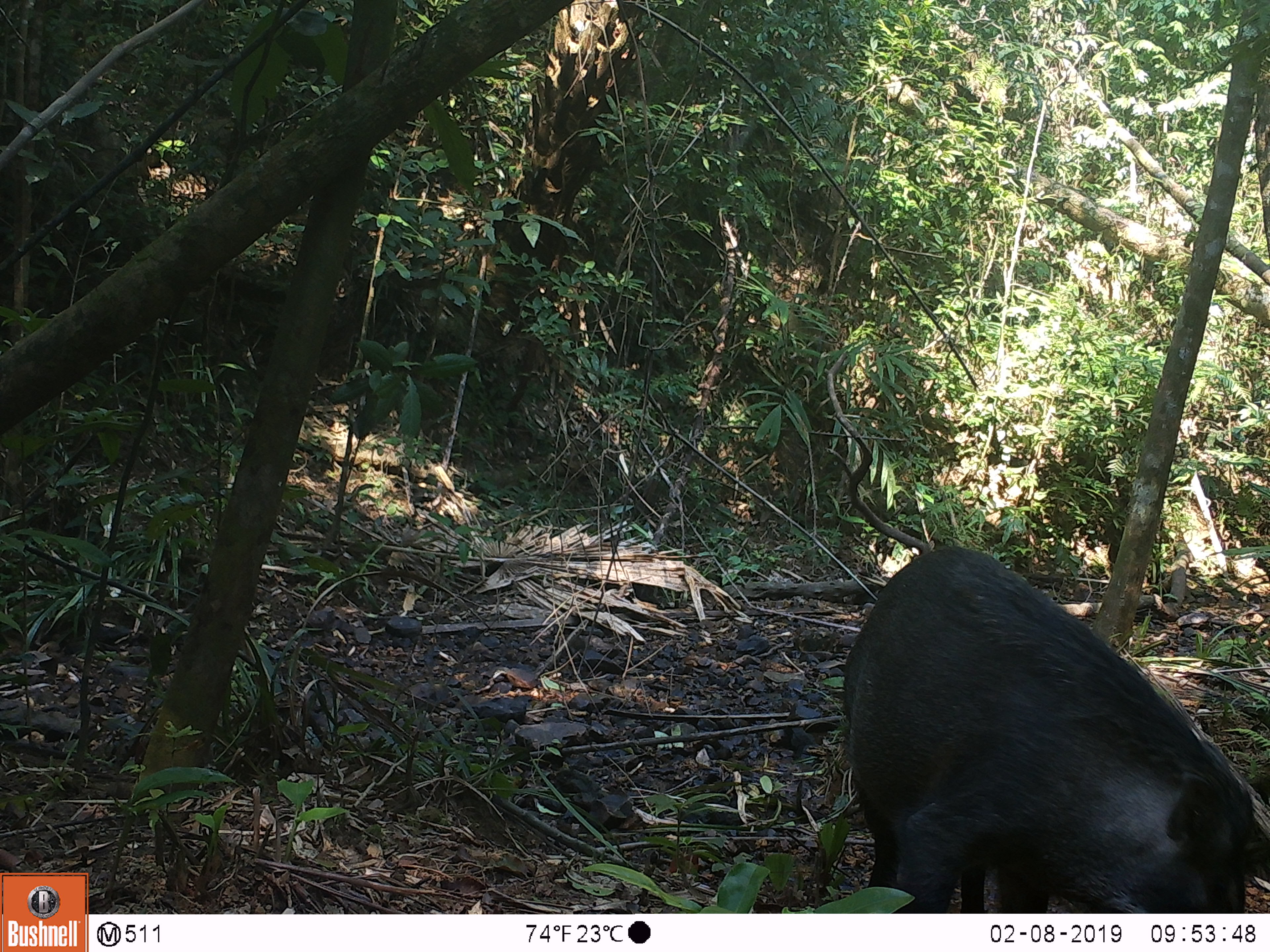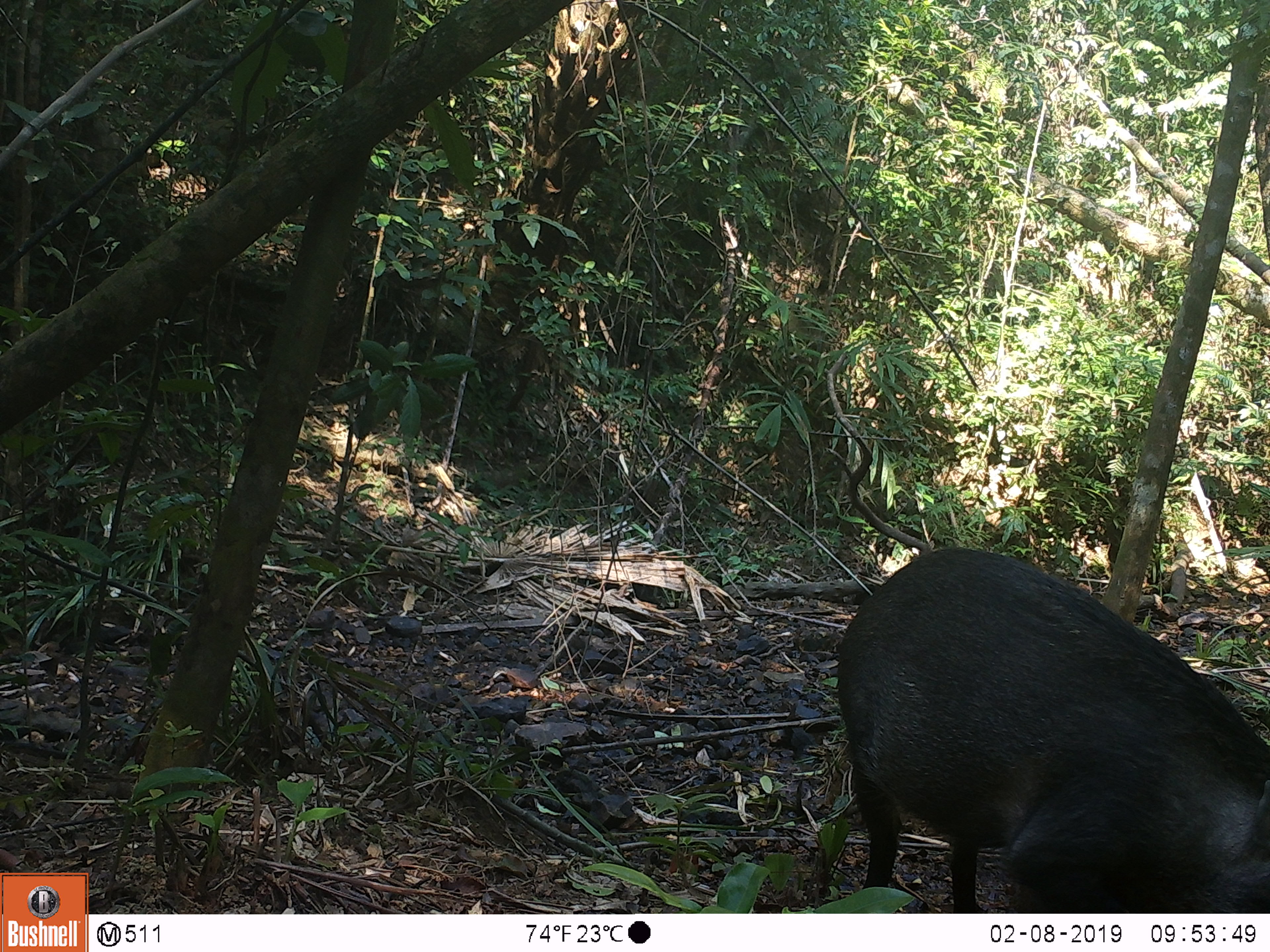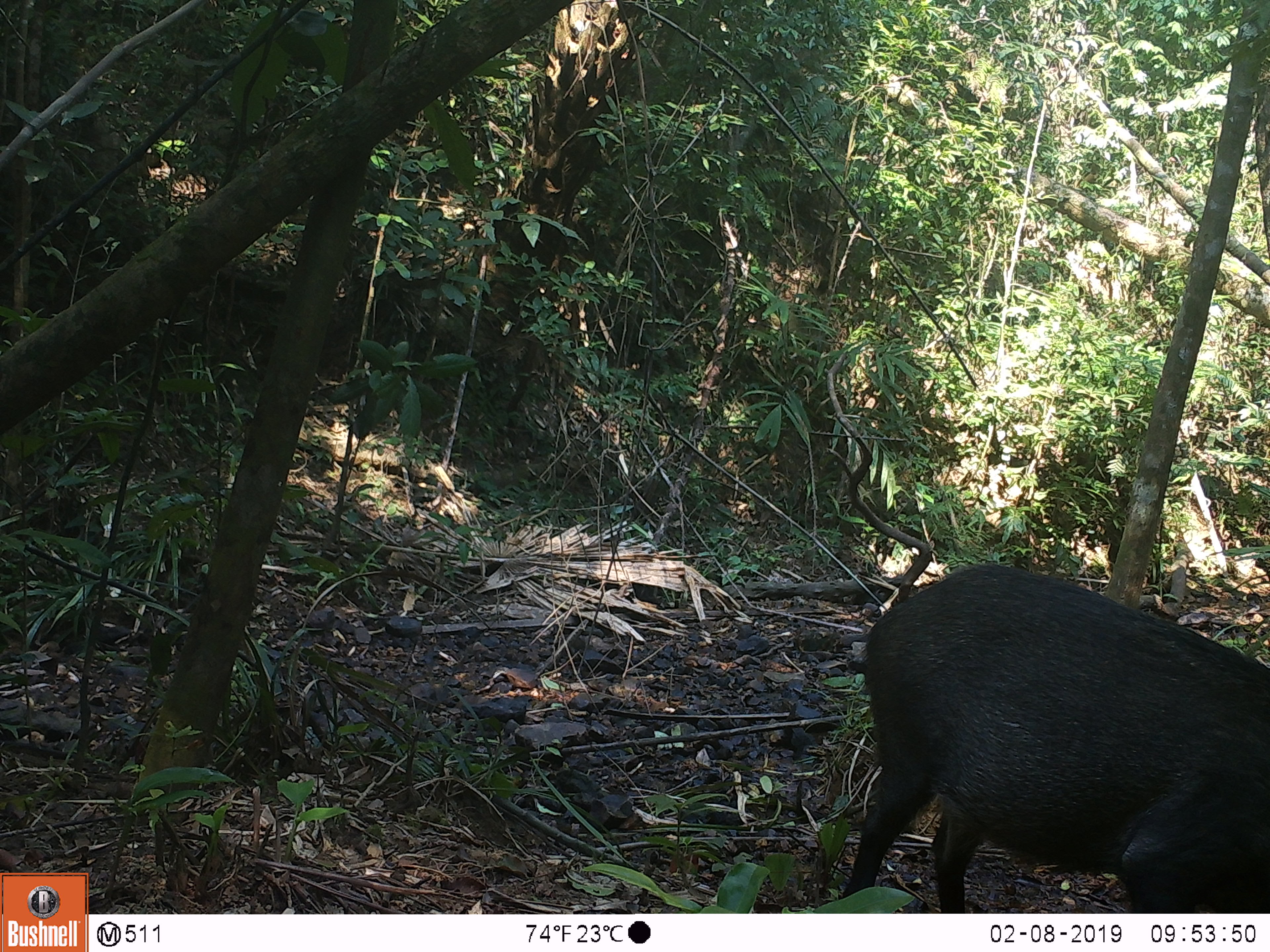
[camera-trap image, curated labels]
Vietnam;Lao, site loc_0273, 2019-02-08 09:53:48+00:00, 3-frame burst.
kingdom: Animalia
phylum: Chordata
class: Mammalia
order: Artiodactyla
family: Suidae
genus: Sus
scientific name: Sus scrofa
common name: eurasian wild pig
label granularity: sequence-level